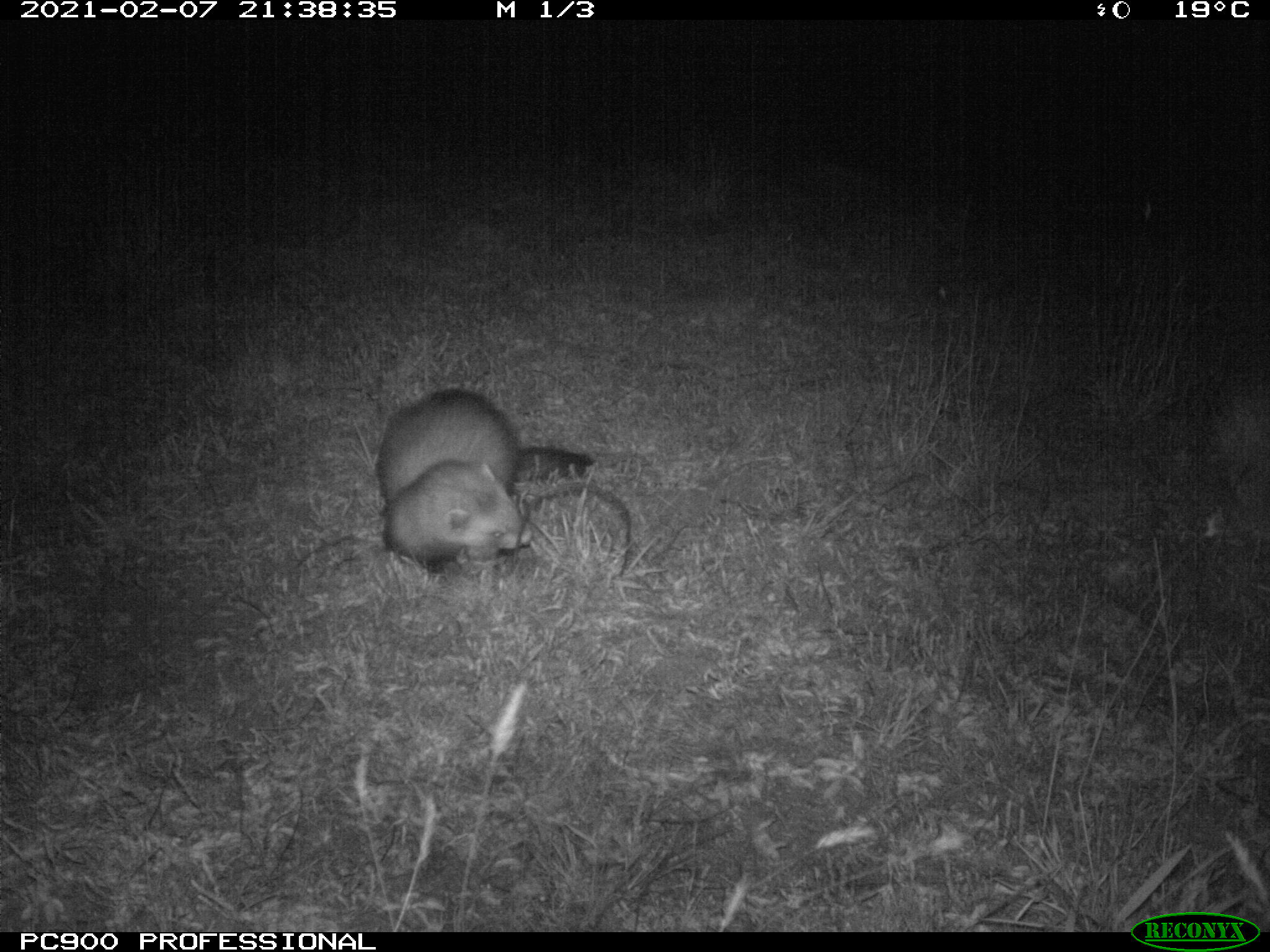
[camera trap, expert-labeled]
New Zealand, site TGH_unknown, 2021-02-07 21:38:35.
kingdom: Animalia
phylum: Chordata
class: Mammalia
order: Carnivora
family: Mustelidae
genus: Mustela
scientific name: Mustela furo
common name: ferret